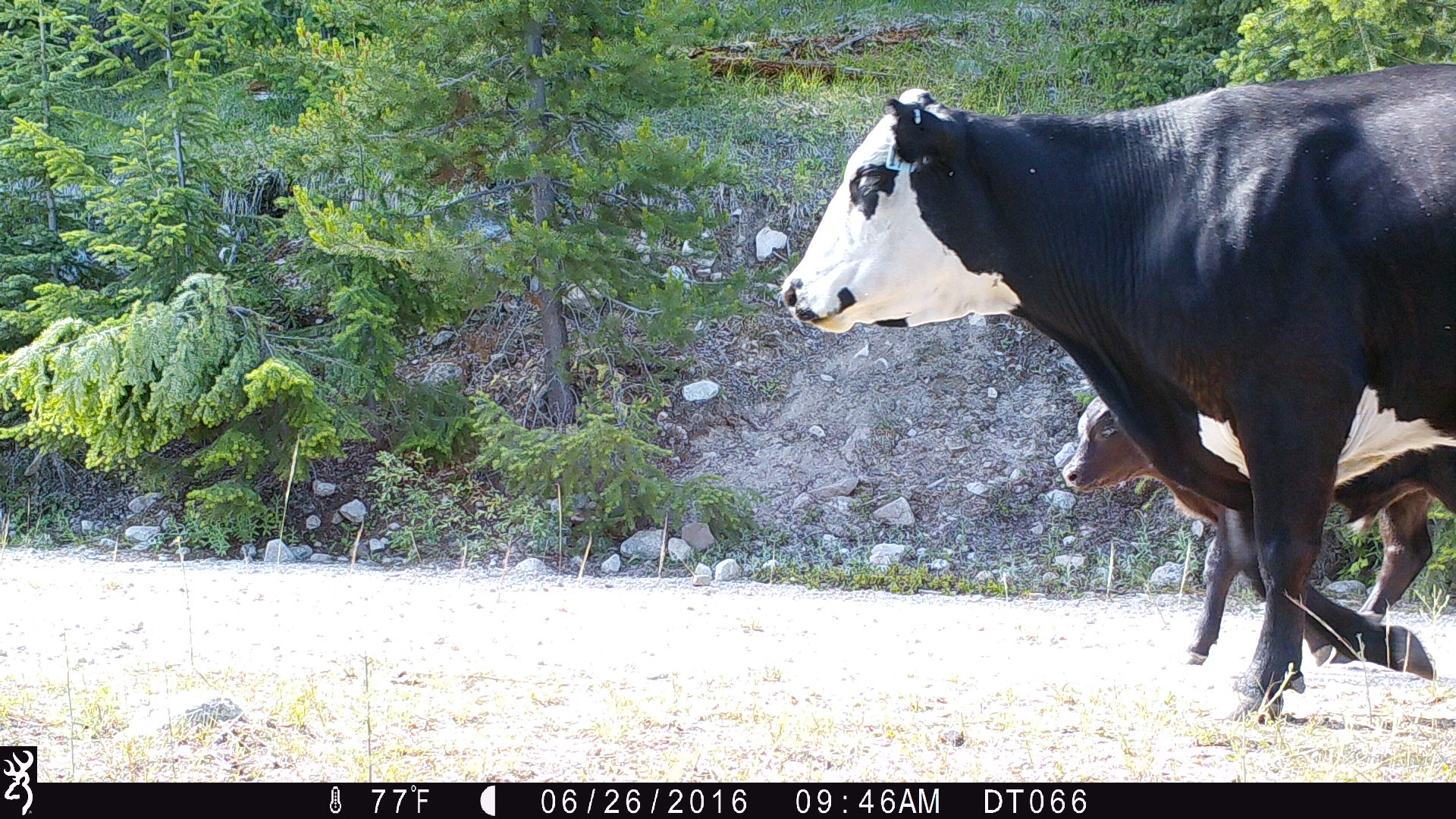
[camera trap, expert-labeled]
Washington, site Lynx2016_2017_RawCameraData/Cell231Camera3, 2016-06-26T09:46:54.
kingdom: Animalia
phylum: Chordata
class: Mammalia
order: Artiodactyla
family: Bovidae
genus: Bos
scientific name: Bos taurus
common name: domestic cattle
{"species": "domestic cattle (Bos taurus)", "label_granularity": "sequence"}